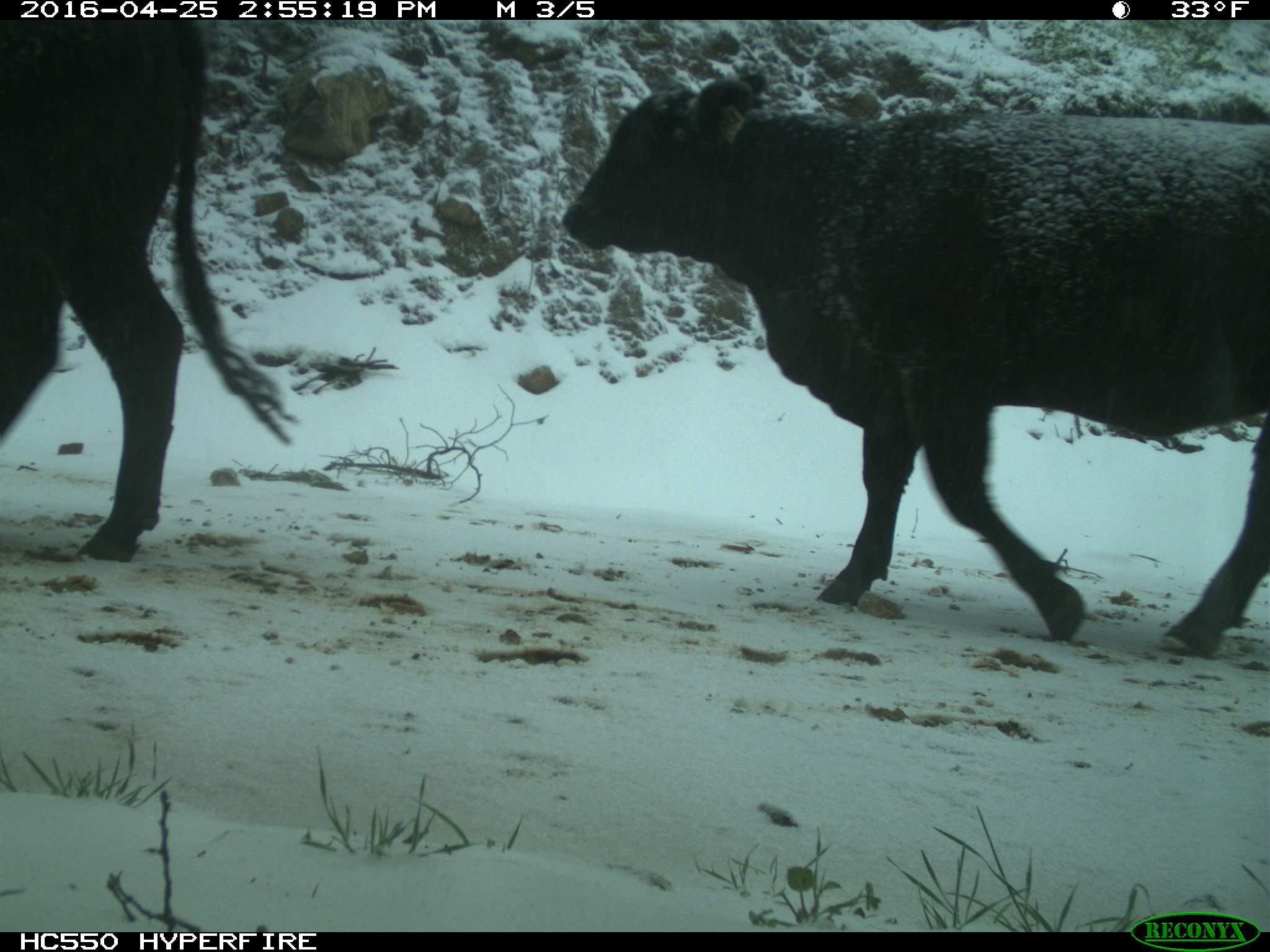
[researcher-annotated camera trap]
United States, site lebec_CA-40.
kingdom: Animalia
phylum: Chordata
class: Mammalia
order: Artiodactyla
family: Bovidae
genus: Bos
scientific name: Bos taurus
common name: domestic cow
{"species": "Bos taurus (domestic cow)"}